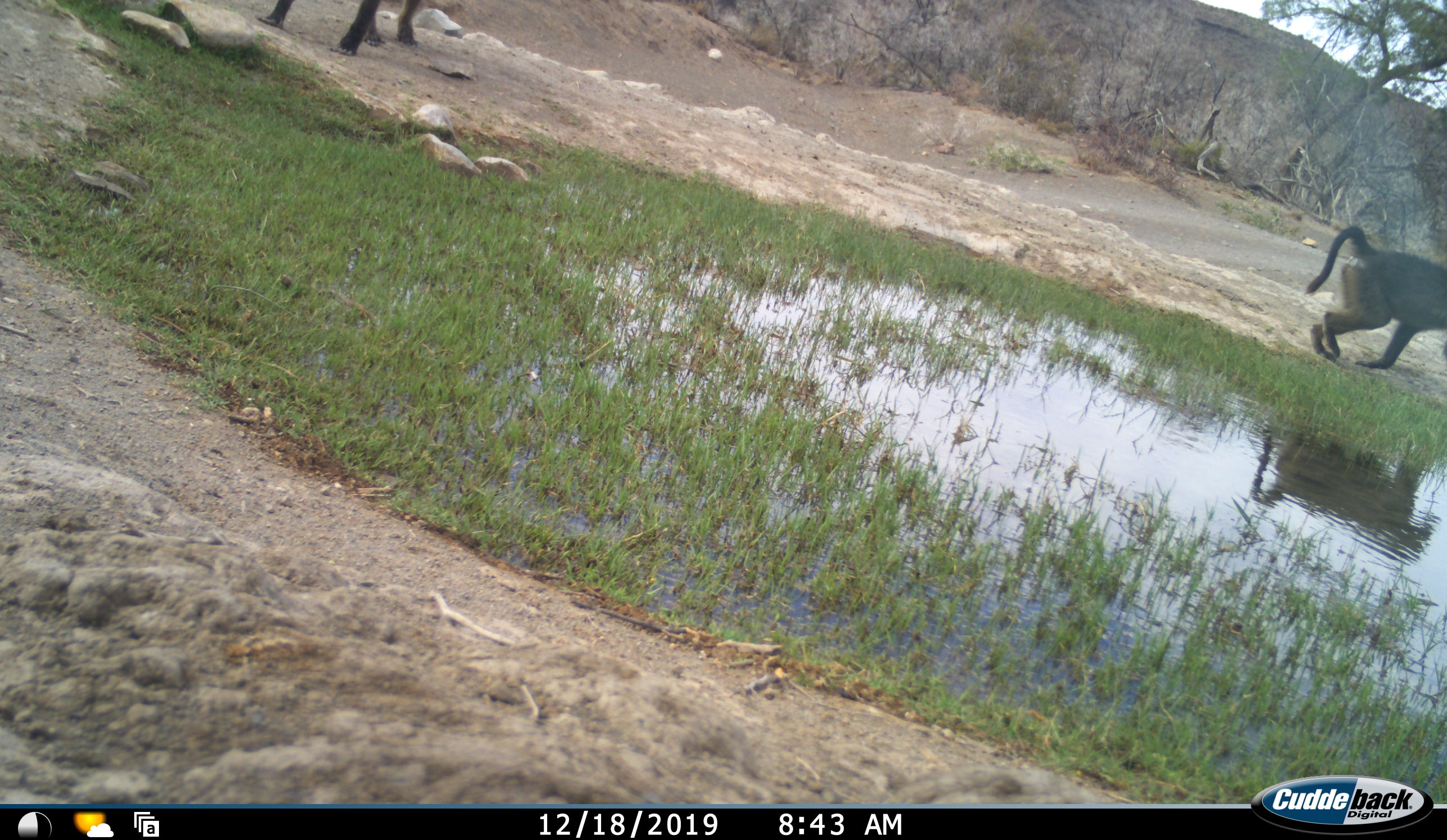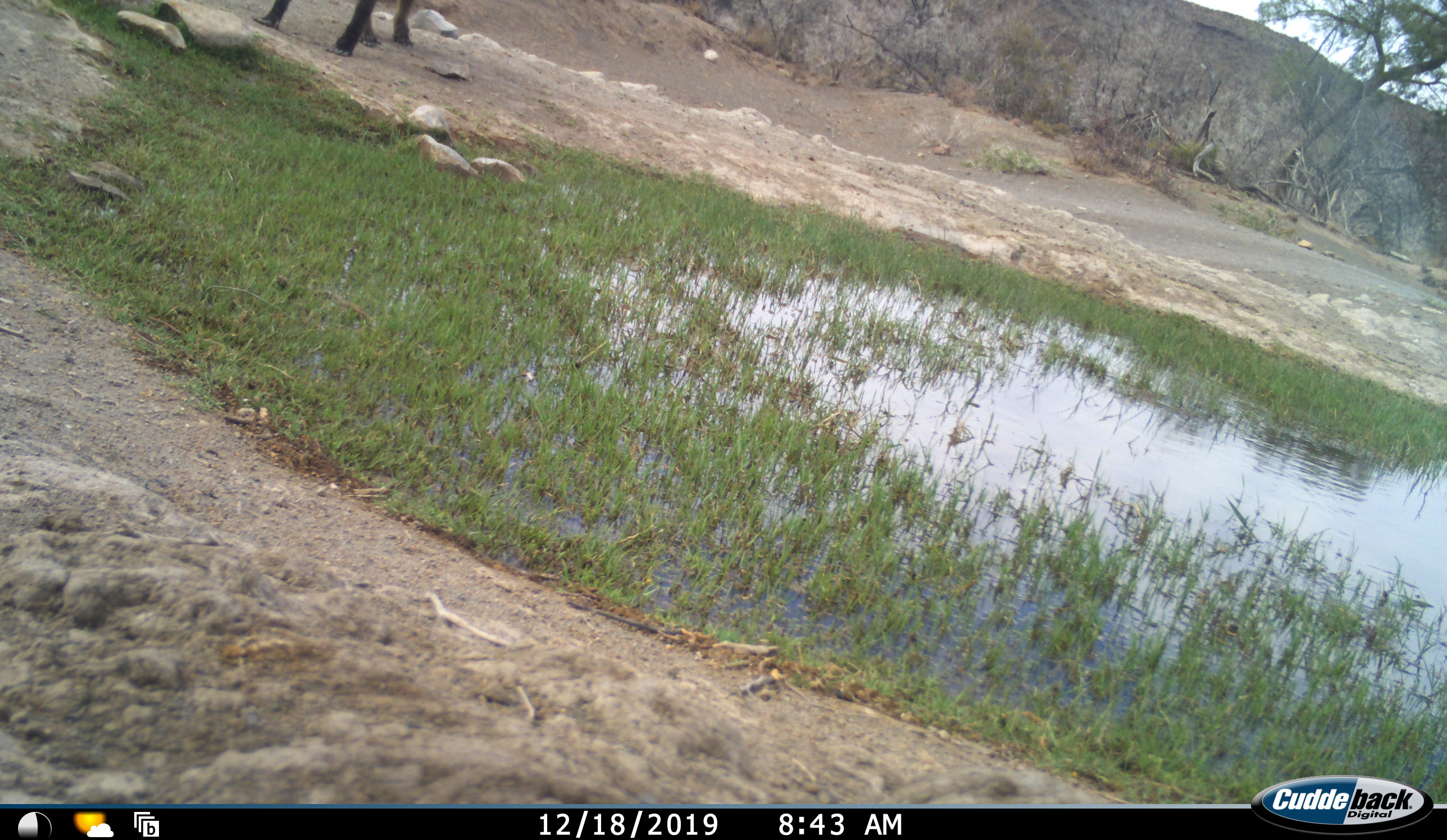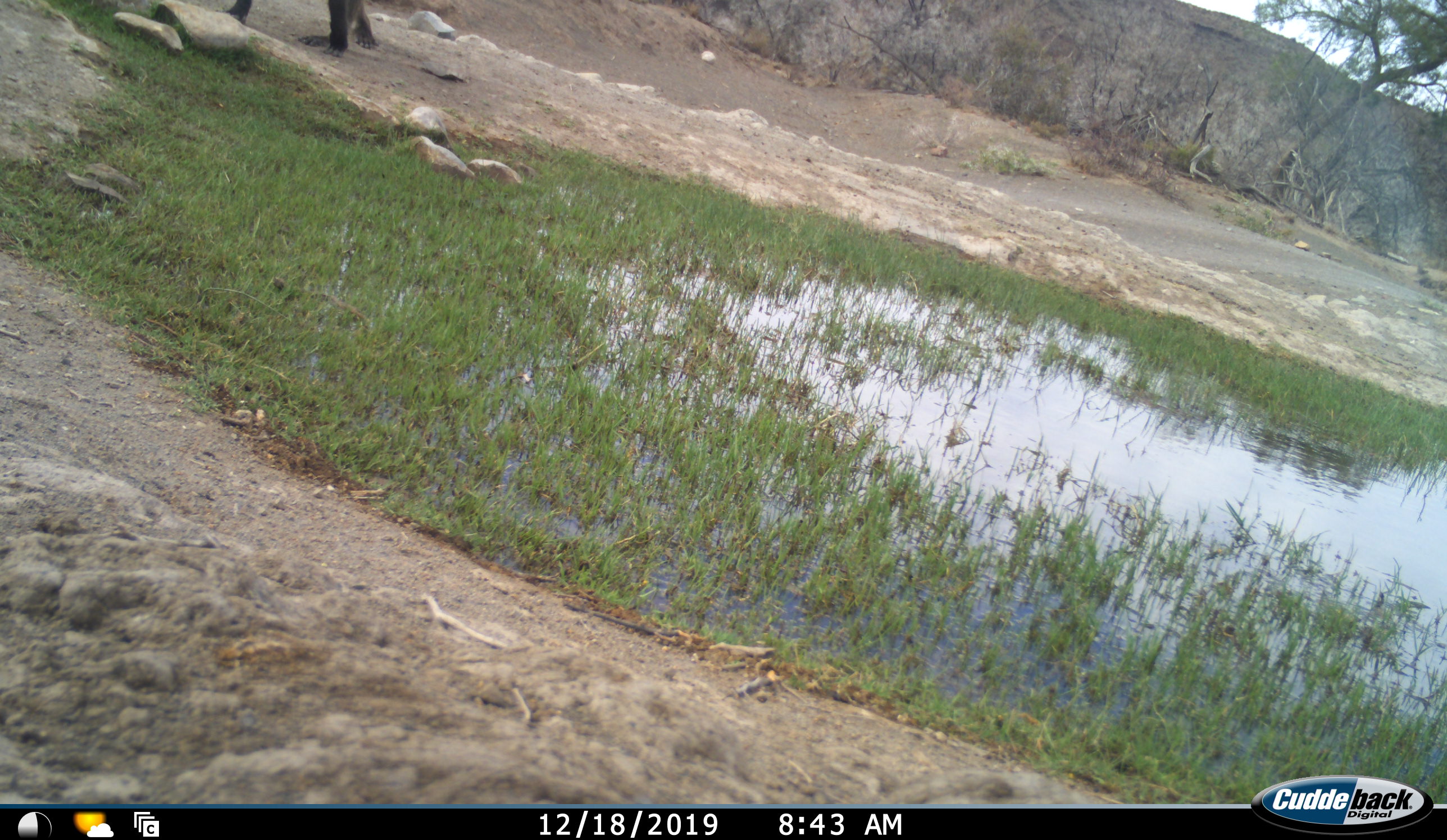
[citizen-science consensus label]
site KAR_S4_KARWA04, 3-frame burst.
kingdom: Animalia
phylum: Chordata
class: Mammalia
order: Primates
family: Cercopithecidae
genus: Papio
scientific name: Papio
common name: baboon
Baboon (Papio), count 2. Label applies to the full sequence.